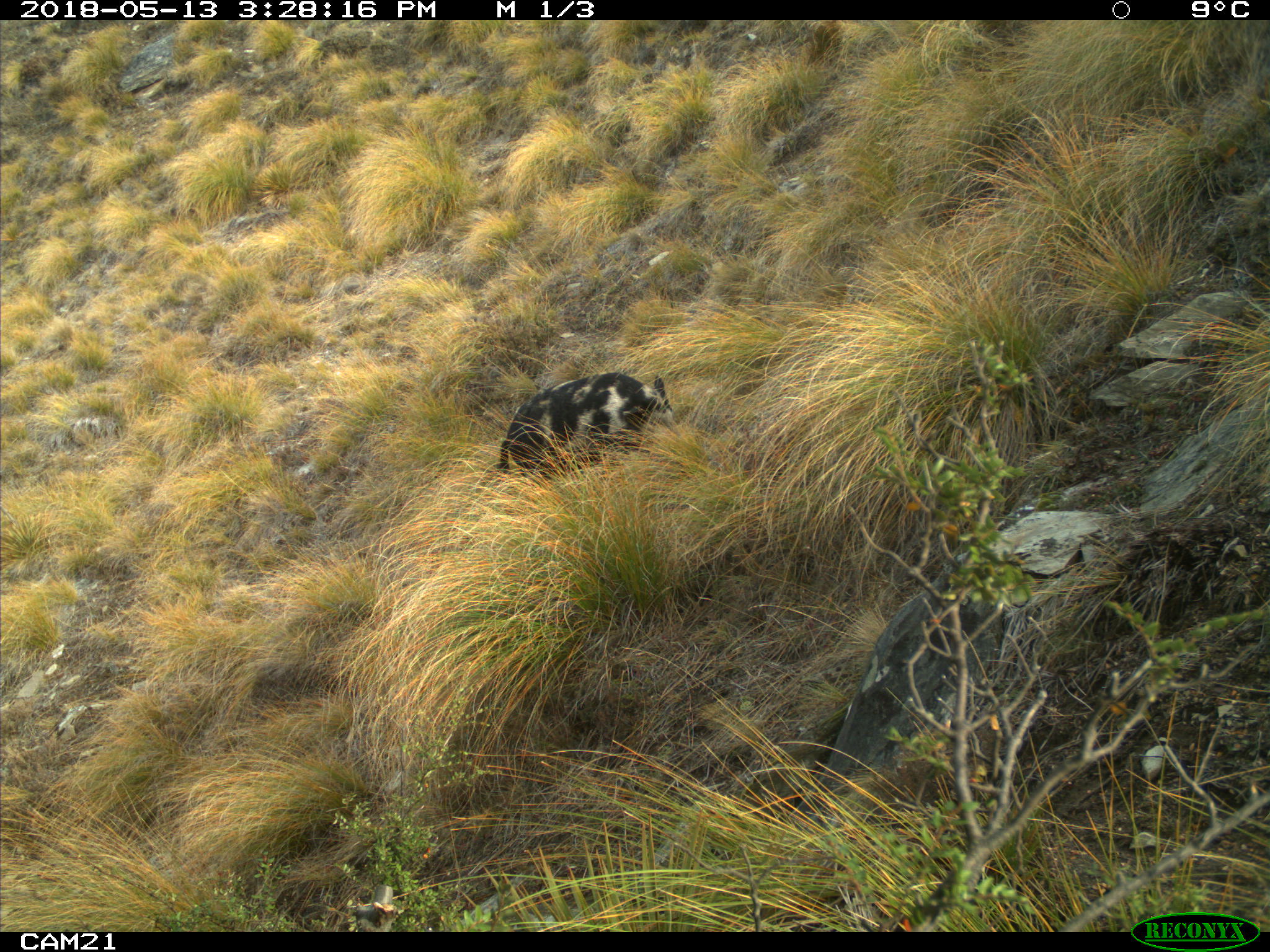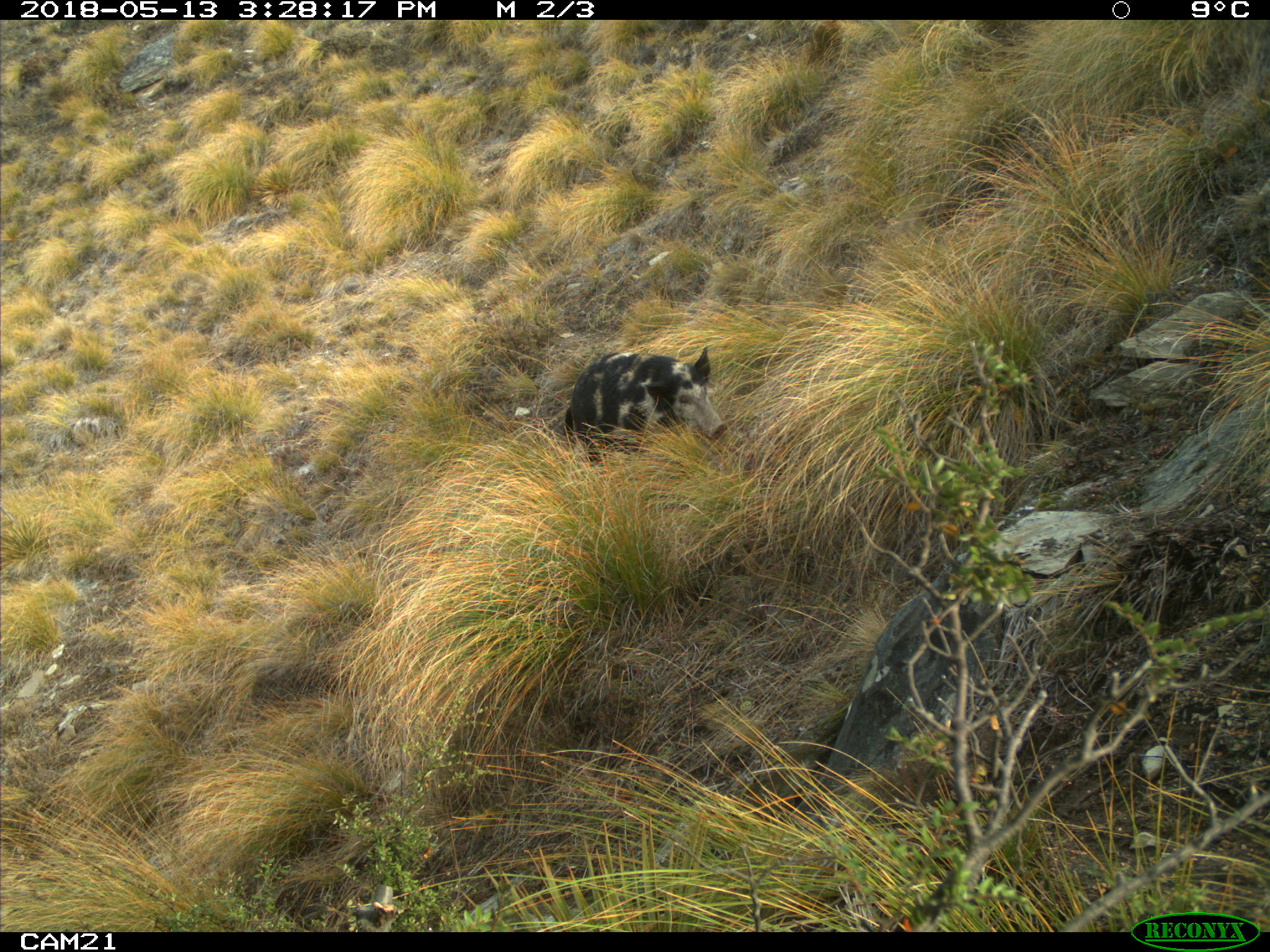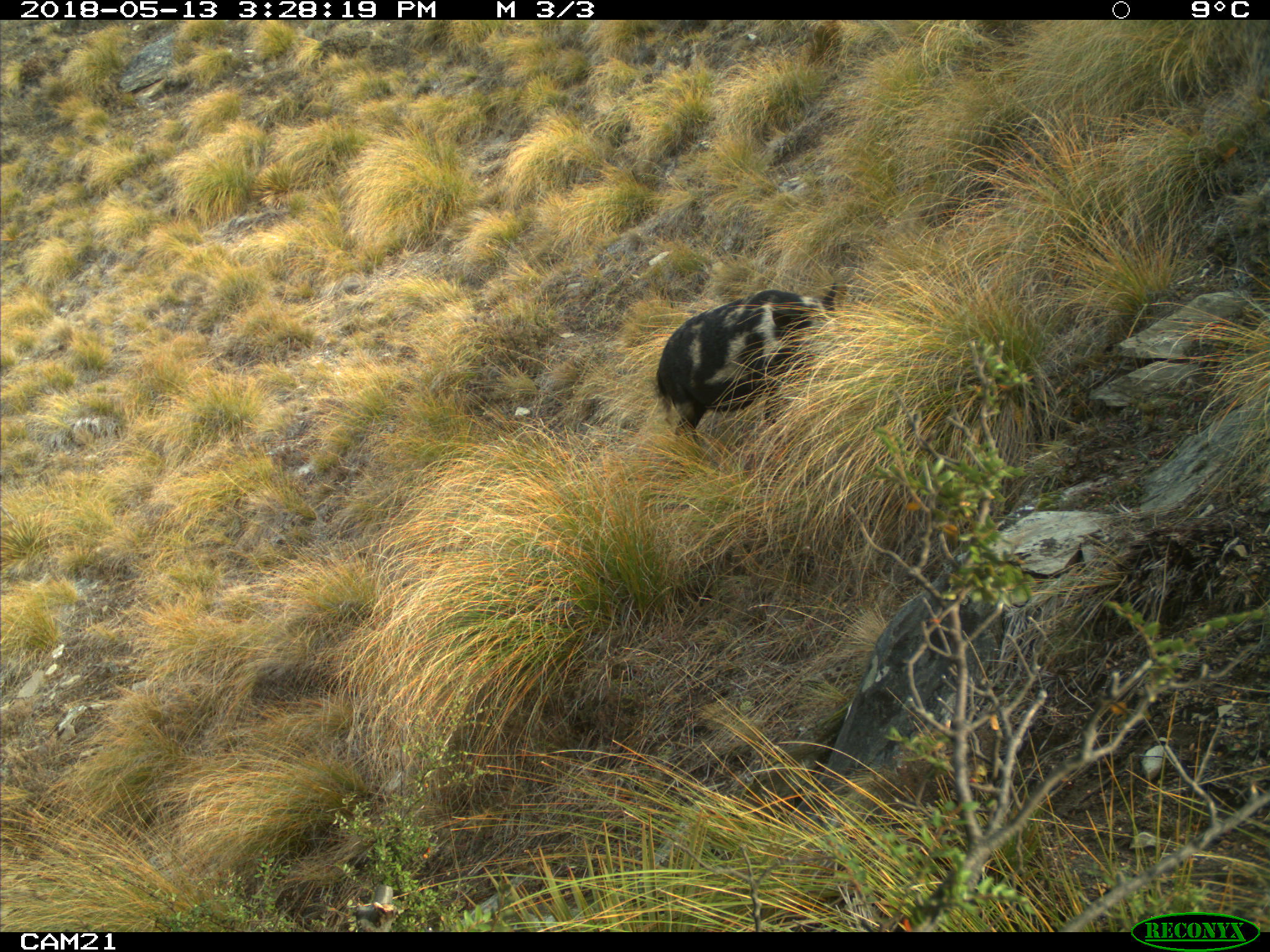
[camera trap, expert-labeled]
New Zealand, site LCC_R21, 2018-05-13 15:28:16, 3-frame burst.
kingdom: Animalia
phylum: Chordata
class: Mammalia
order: Artiodactyla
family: Suidae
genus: Sus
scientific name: Sus scrofa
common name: pig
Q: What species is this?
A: Pig (Sus scrofa).